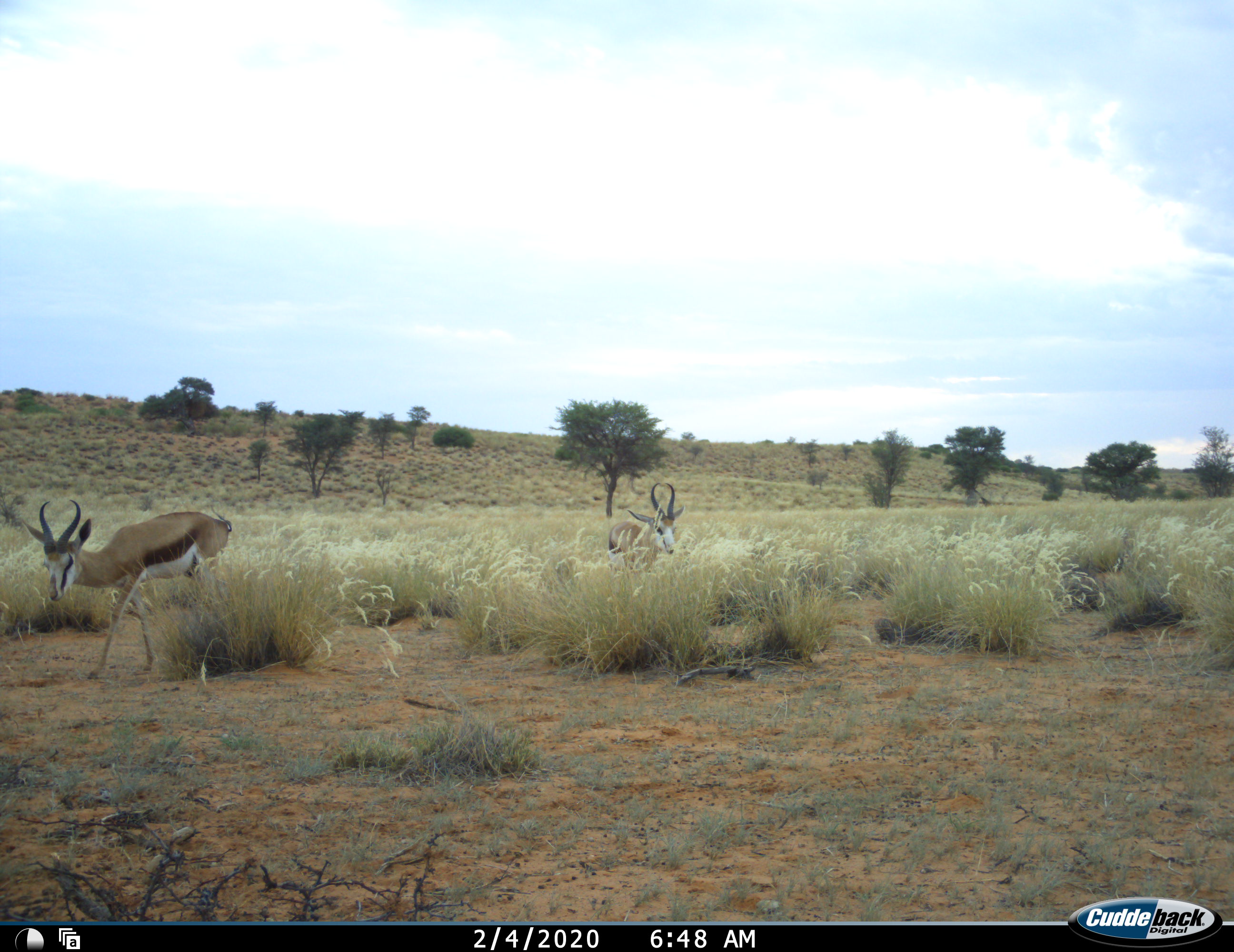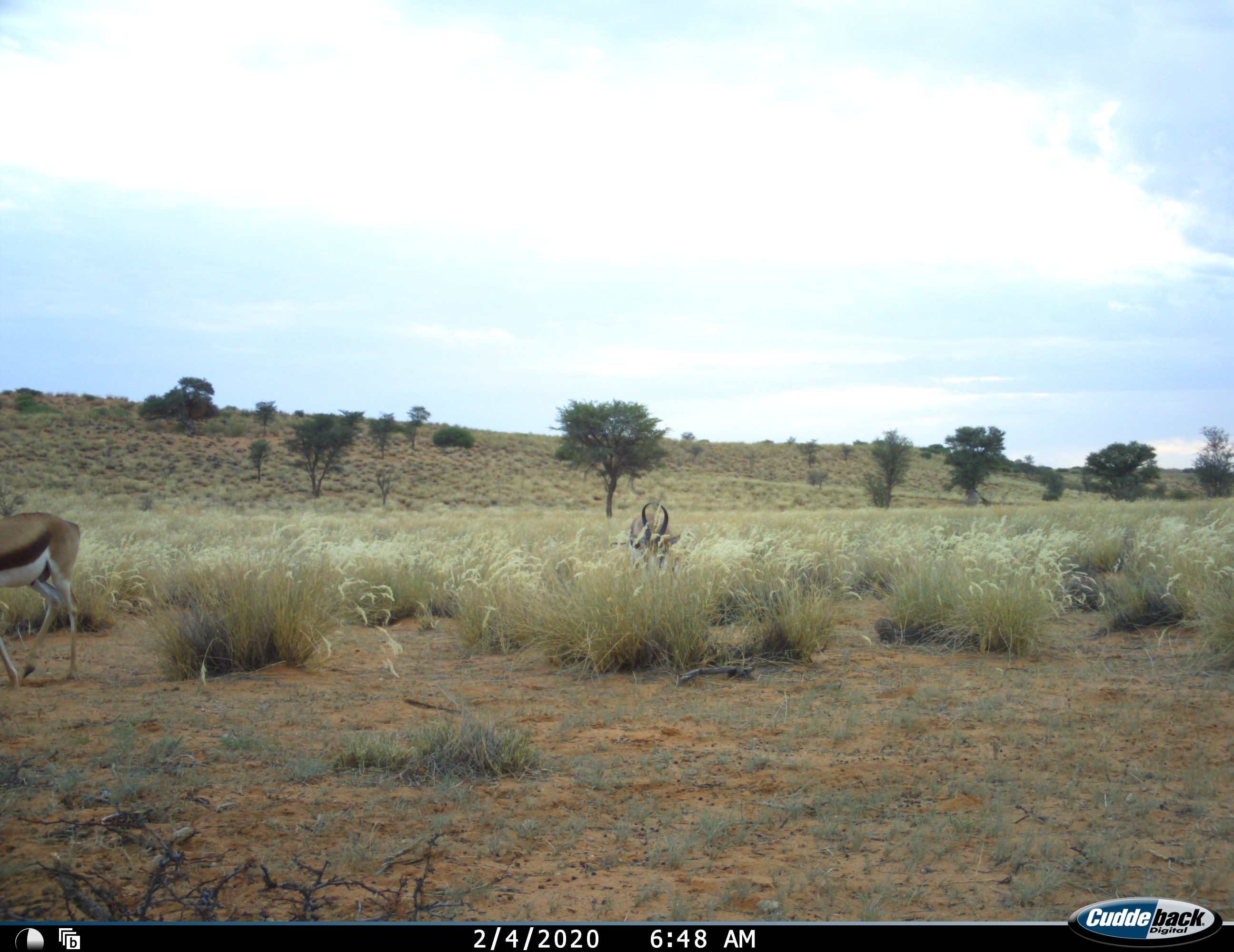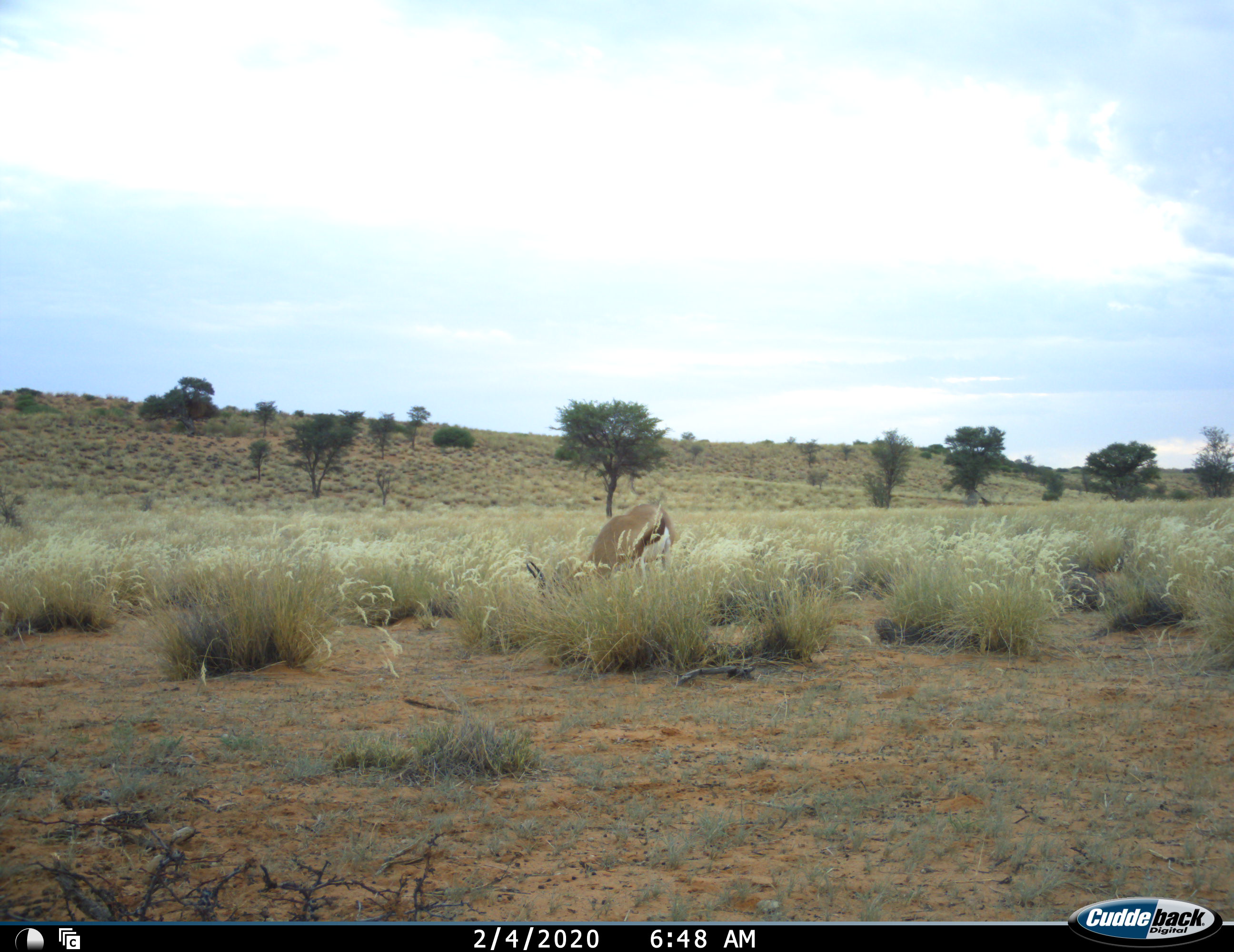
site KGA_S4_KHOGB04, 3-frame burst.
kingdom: Animalia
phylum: Chordata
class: Mammalia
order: Artiodactyla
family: Bovidae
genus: Antidorcas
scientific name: Antidorcas marsupialis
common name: springbok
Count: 2.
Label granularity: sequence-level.